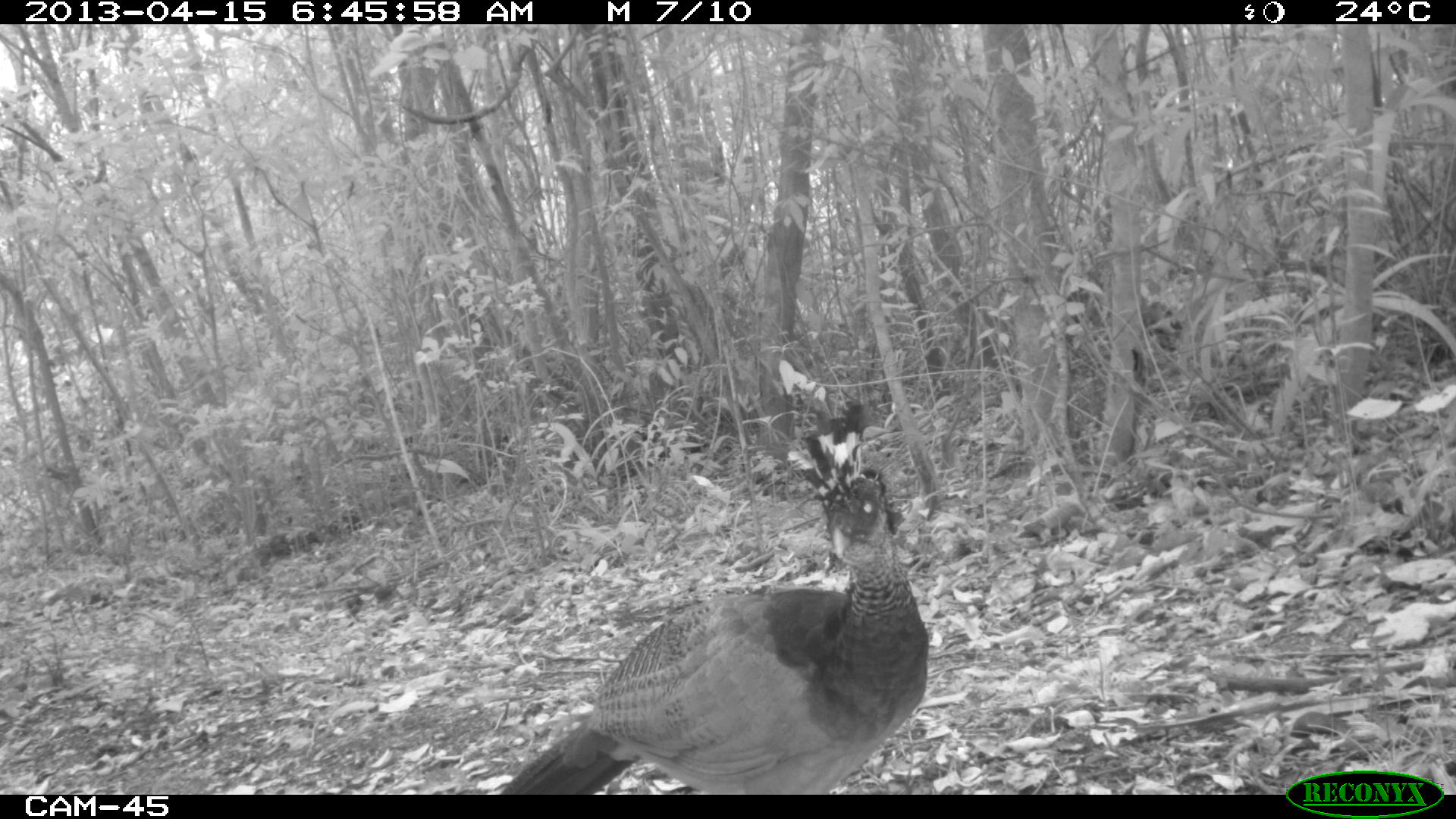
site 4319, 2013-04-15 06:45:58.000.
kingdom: Animalia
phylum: Chordata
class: Aves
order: Galliformes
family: Cracidae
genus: Crax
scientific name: Crax rubra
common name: great curassow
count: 1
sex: female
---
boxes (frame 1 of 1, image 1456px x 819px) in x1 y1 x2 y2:
crax rubra: 500 395 926 791